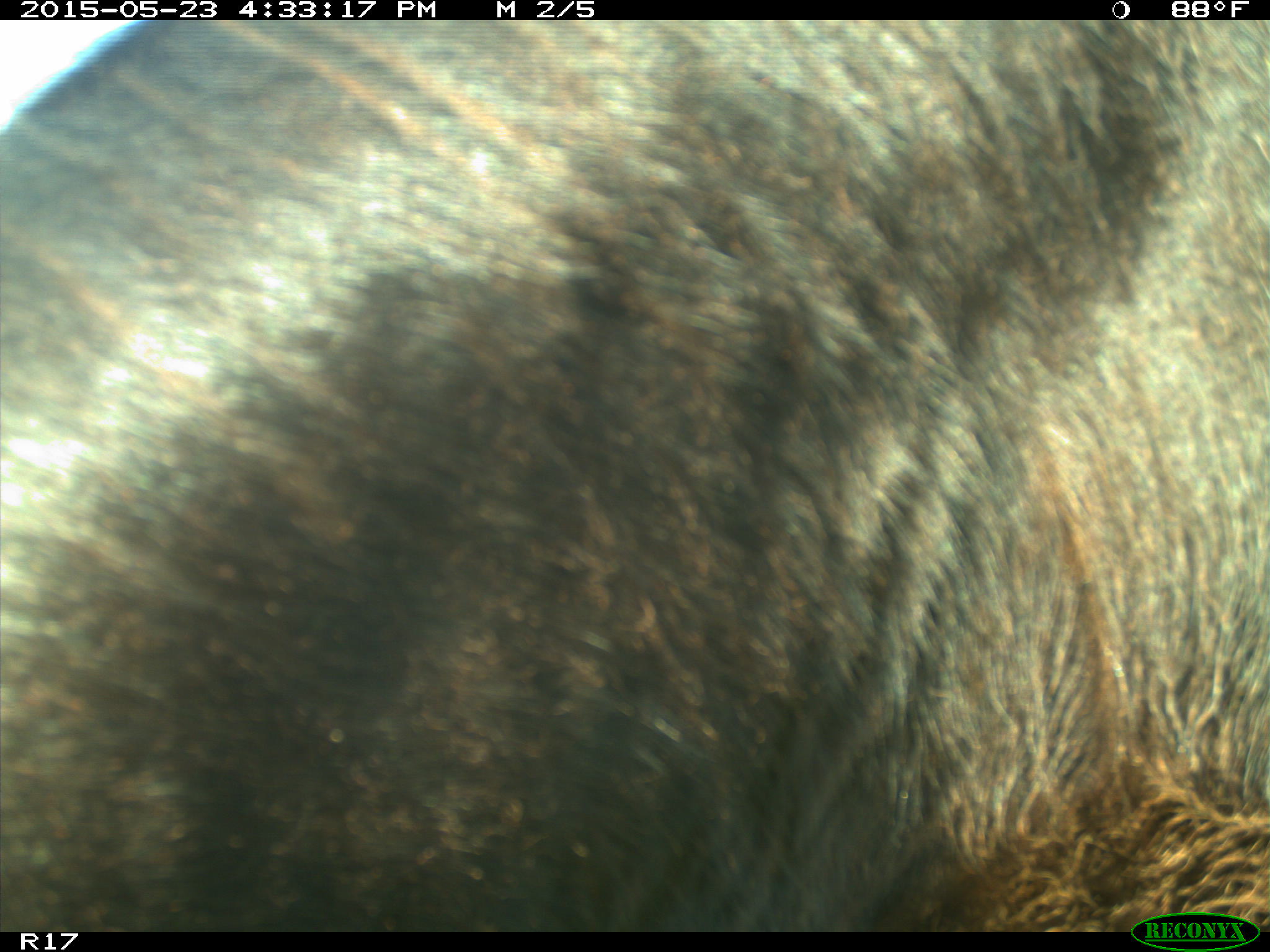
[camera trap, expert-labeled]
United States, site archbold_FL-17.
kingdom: Animalia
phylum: Chordata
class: Mammalia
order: Artiodactyla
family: Bovidae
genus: Bos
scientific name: Bos taurus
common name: domestic cow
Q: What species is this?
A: Bos taurus (domestic cow).